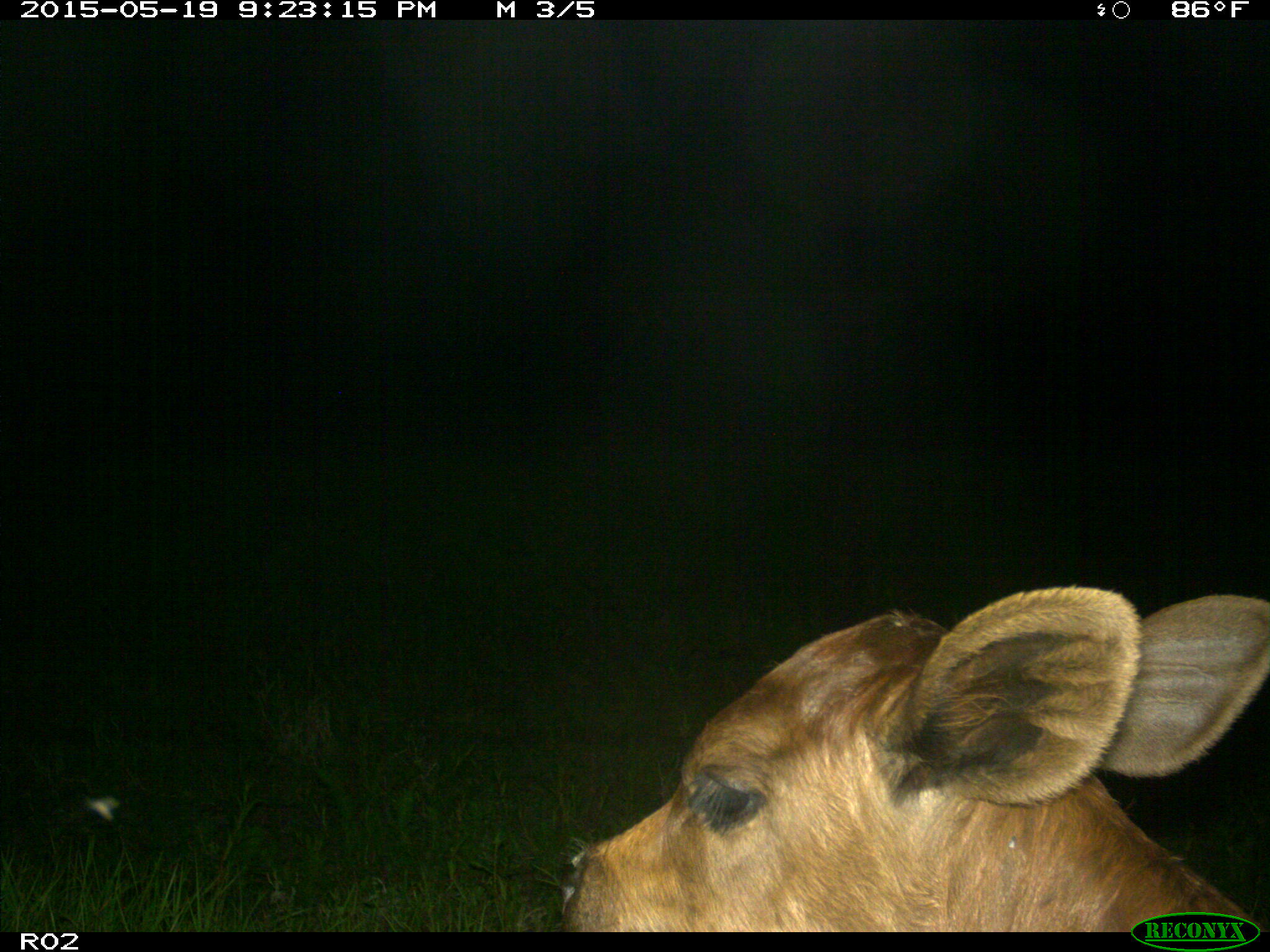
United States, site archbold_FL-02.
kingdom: Animalia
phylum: Chordata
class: Mammalia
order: Artiodactyla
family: Bovidae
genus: Bos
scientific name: Bos taurus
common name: domestic cow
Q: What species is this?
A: Bos taurus (domestic cow).